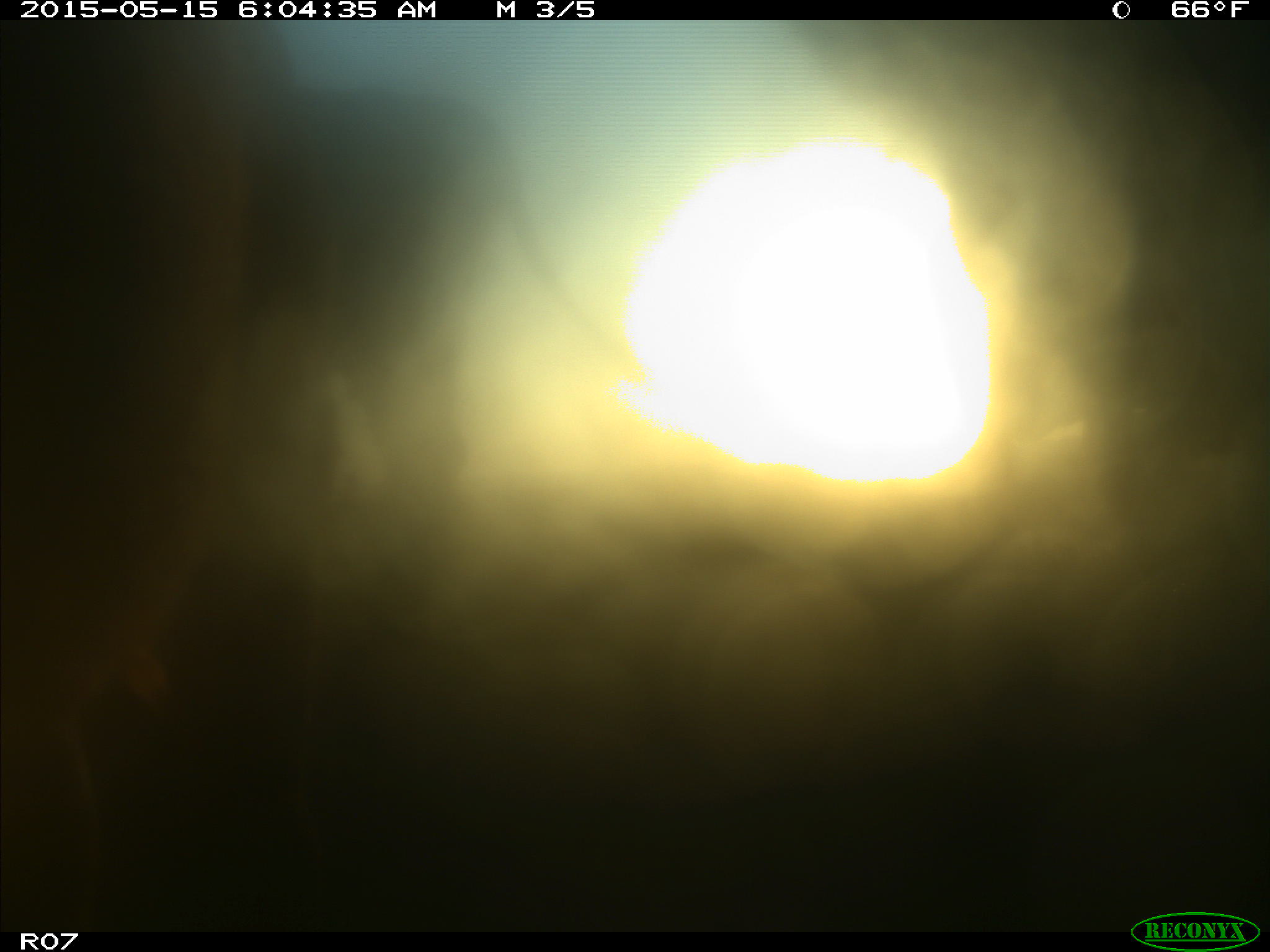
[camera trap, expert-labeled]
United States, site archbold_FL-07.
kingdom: Animalia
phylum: Chordata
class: Mammalia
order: Artiodactyla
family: Bovidae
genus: Bos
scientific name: Bos taurus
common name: domestic cow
Bos taurus (domestic cow).